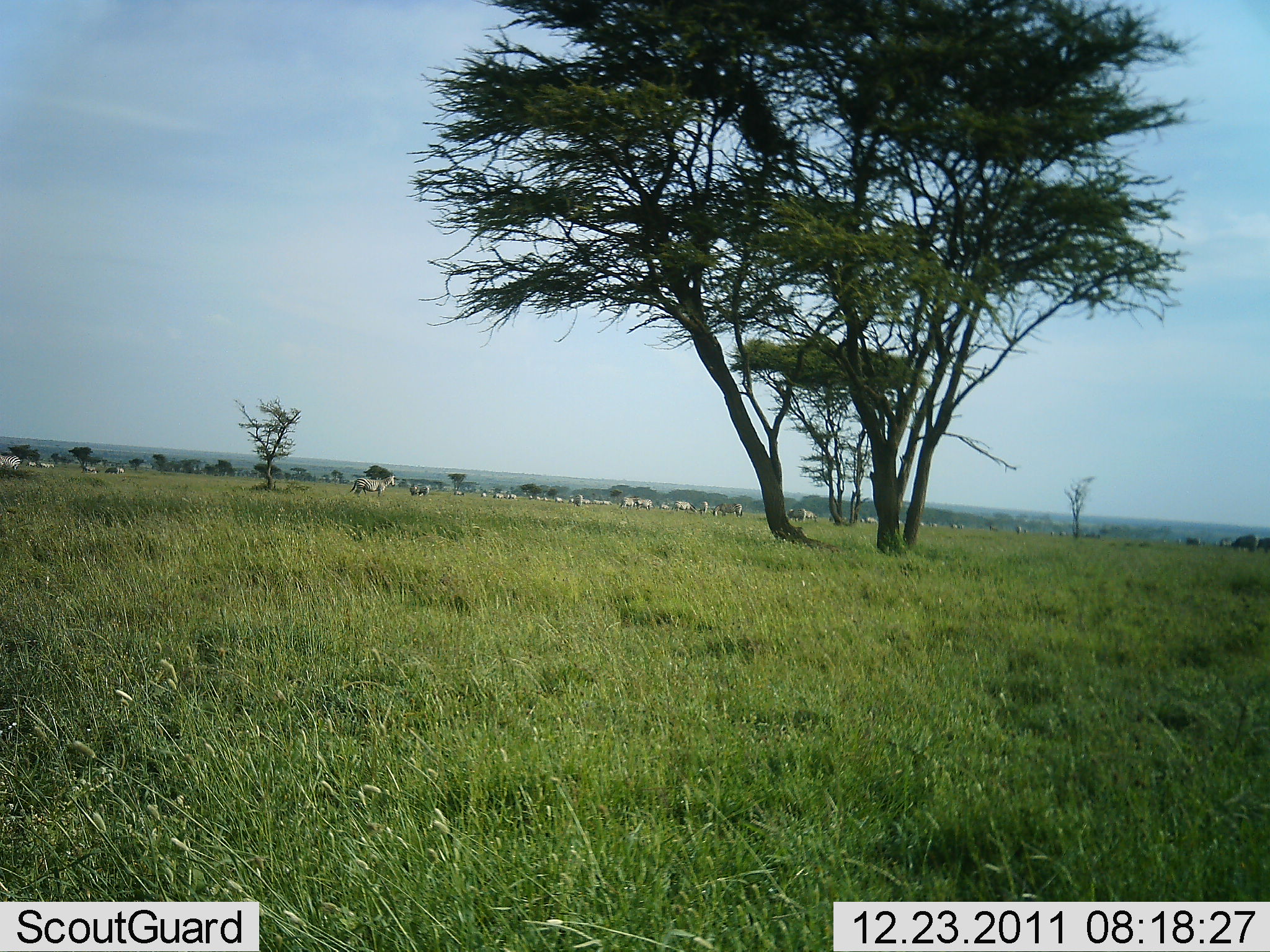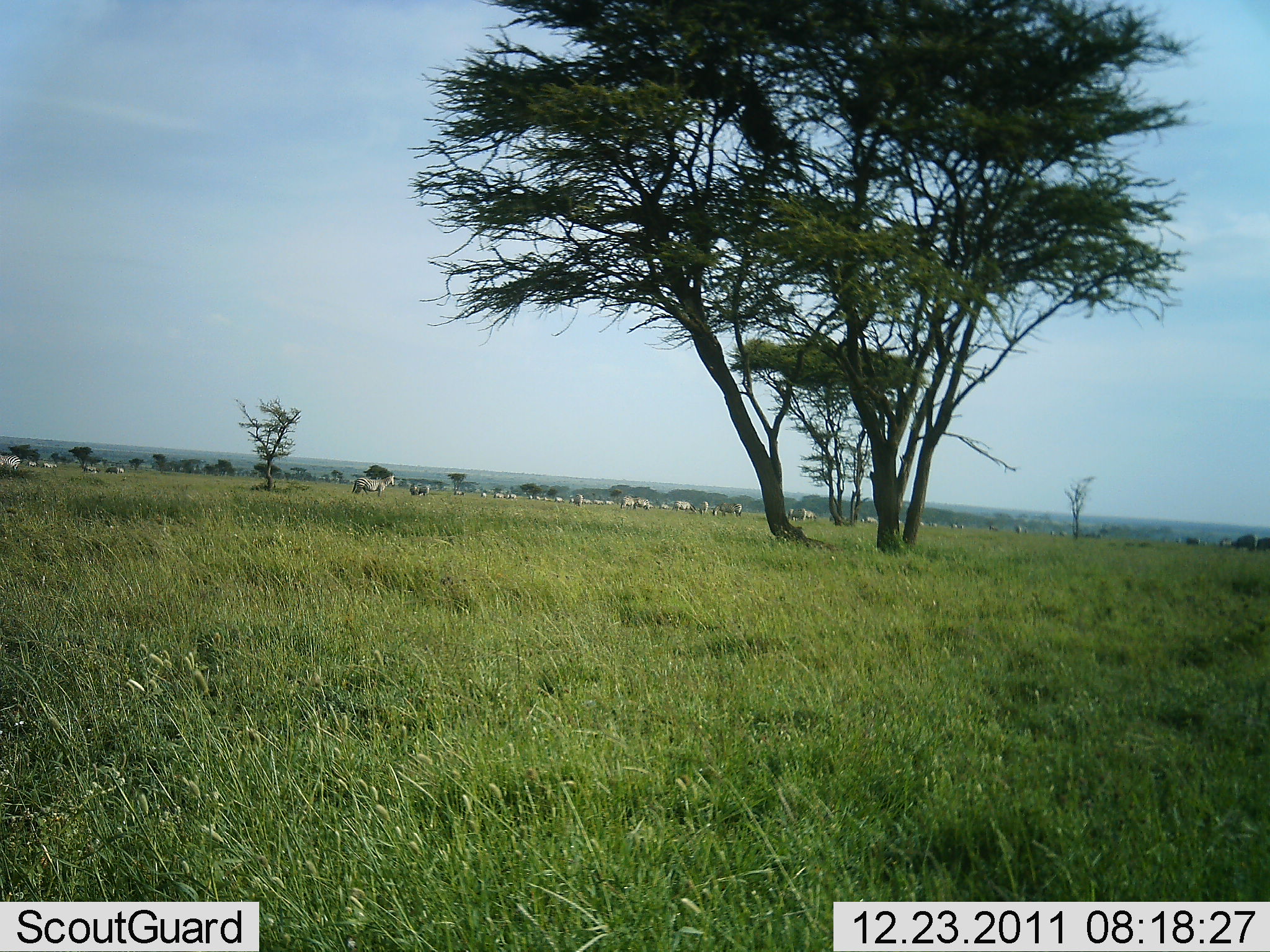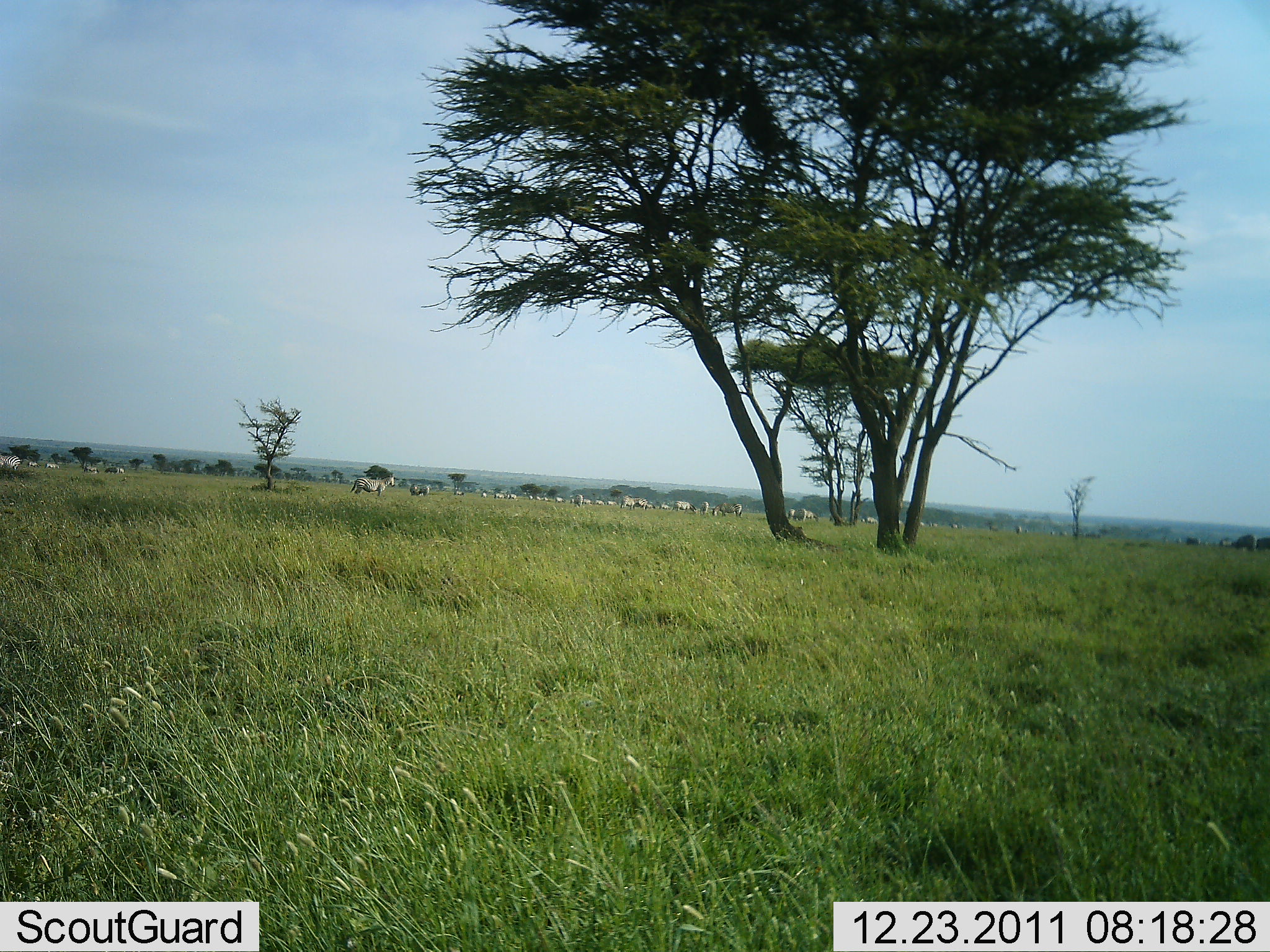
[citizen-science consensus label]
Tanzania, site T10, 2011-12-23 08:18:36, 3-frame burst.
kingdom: Animalia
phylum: Chordata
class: Mammalia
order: Perissodactyla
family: Equidae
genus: Equus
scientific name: Equus quagga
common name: plains zebra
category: zebra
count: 11-50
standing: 77%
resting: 8%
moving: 15%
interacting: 8%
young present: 8%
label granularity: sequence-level